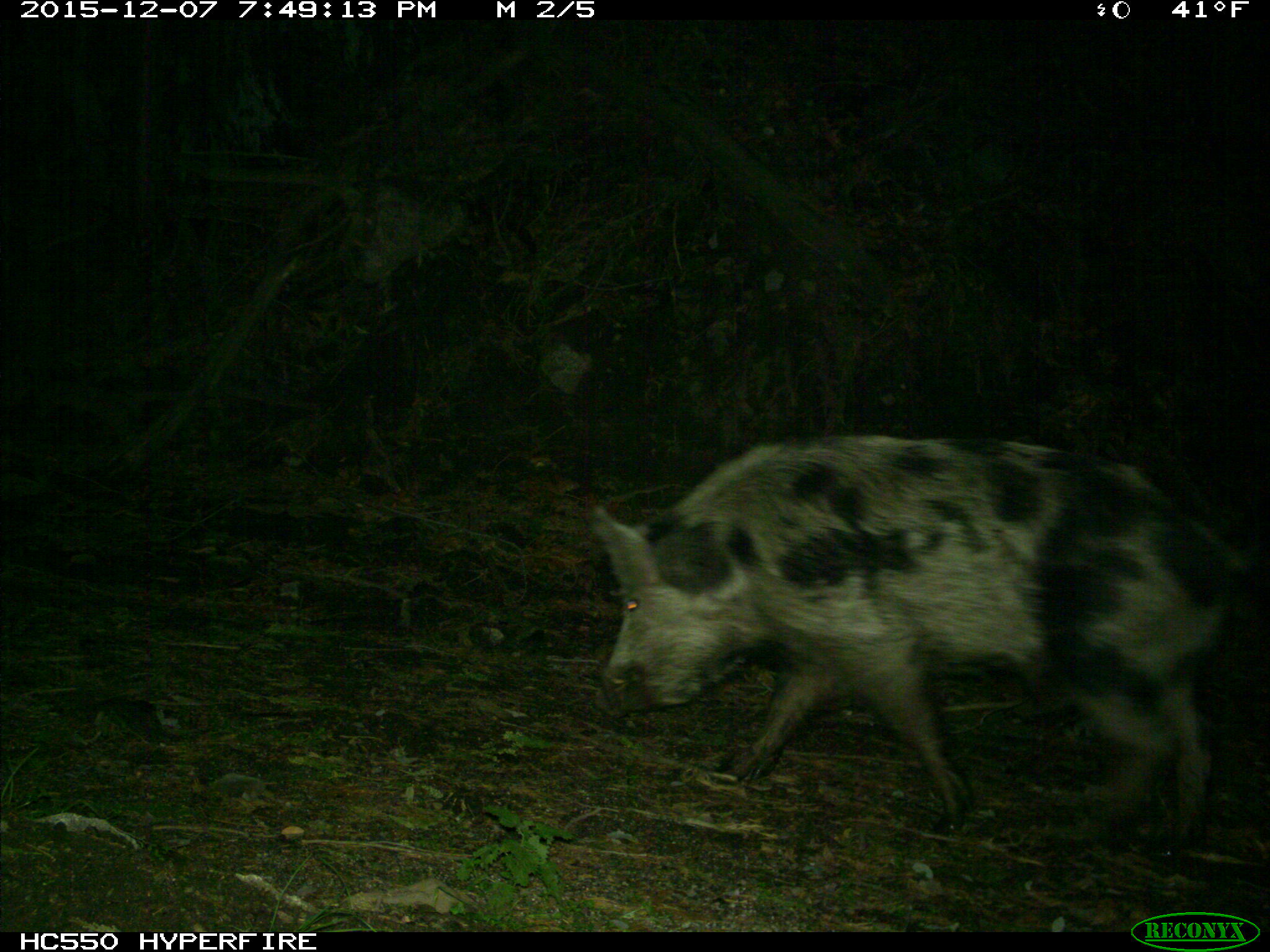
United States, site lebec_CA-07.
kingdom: Animalia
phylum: Chordata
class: Mammalia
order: Artiodactyla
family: Suidae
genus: Sus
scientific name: Sus scrofa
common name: wild boar